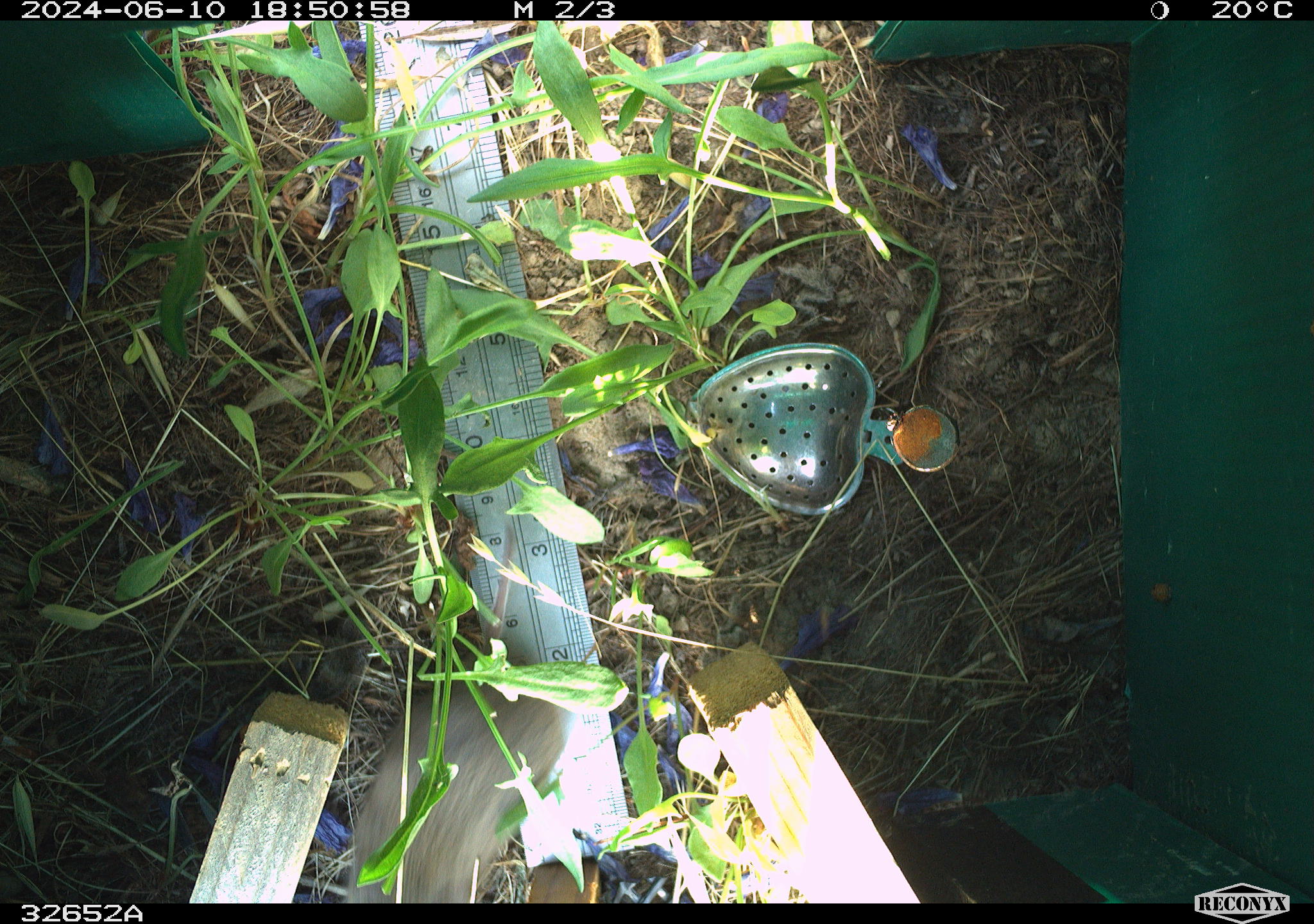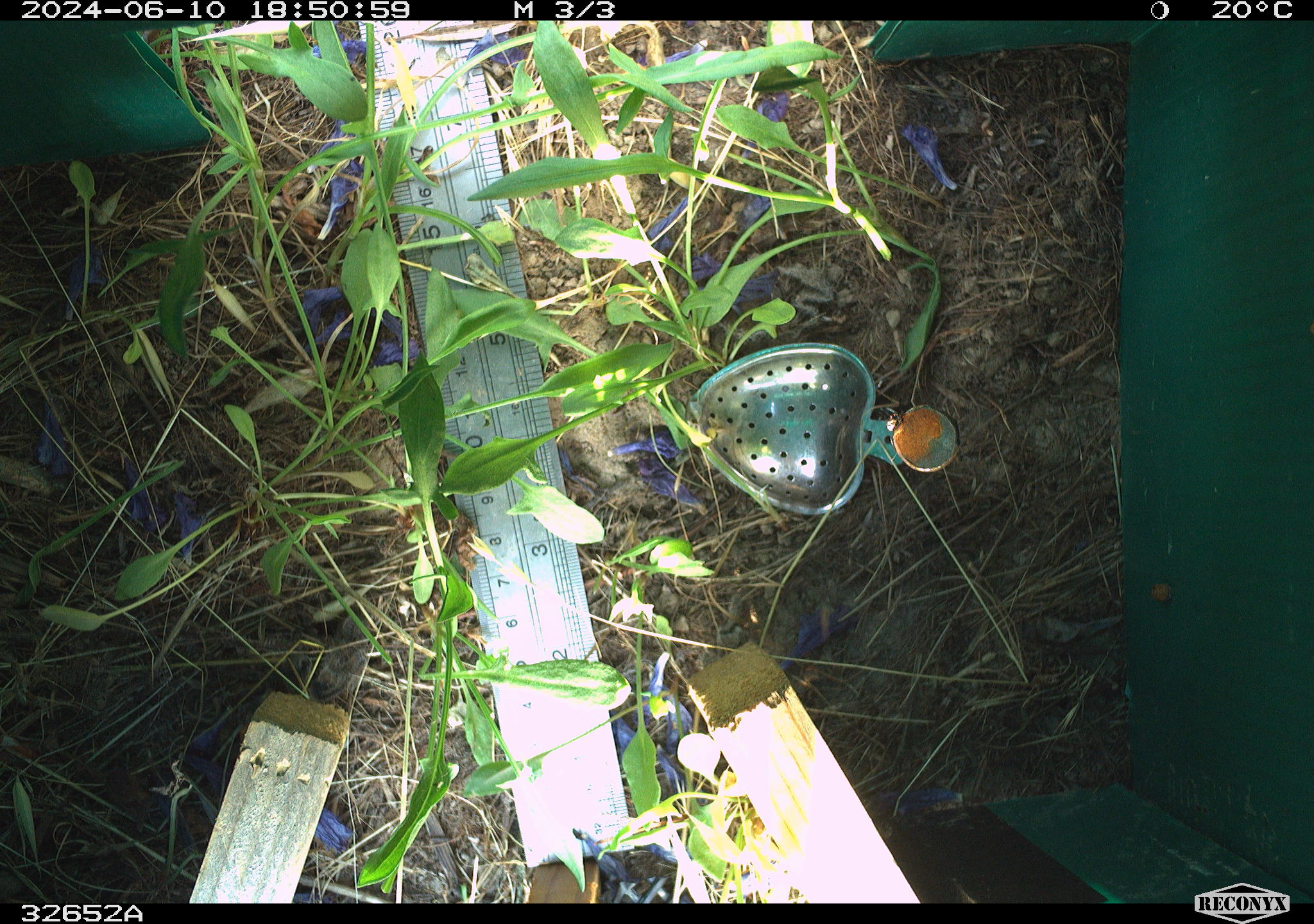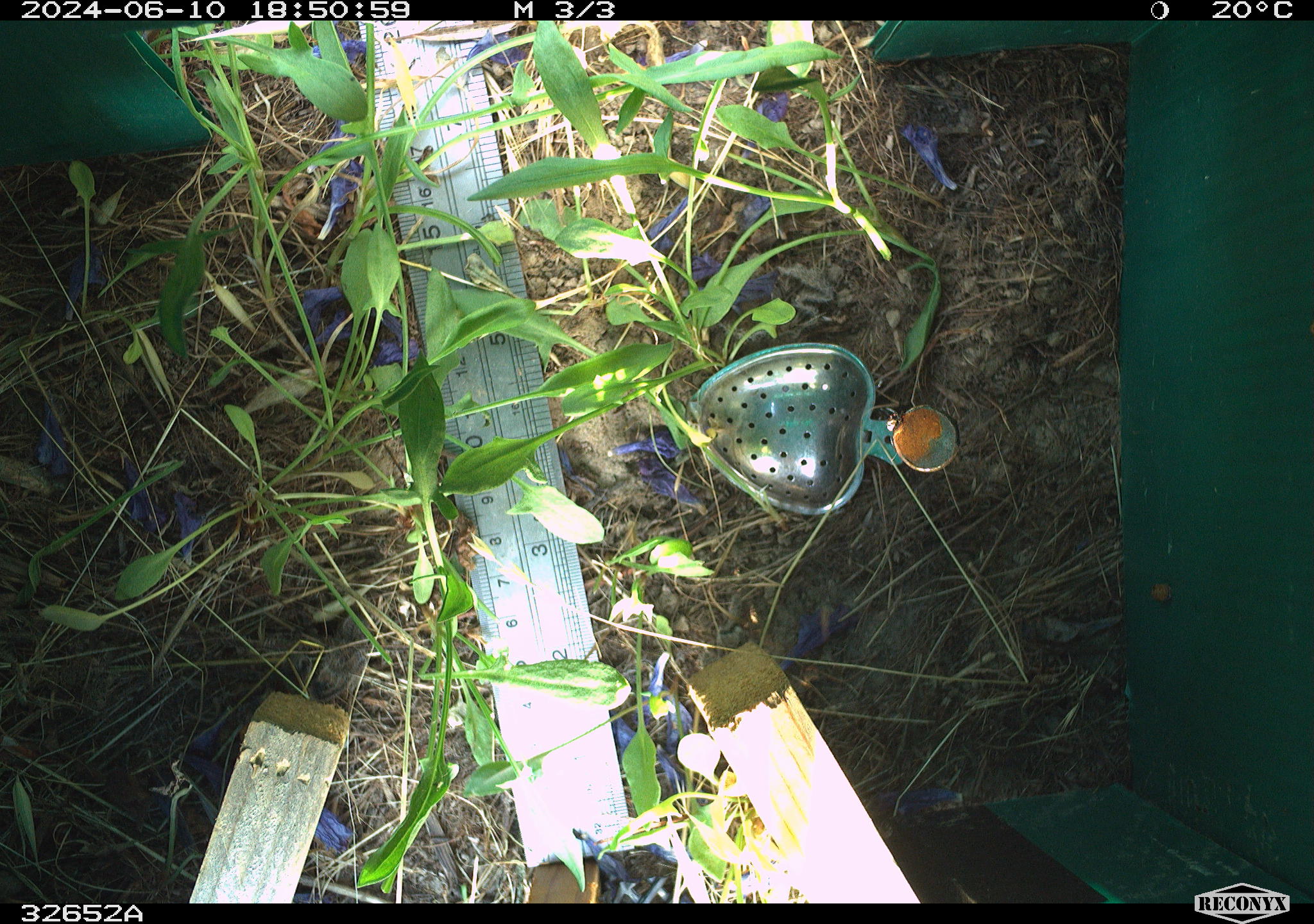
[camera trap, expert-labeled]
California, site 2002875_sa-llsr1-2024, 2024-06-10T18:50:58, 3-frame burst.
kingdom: Animalia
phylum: Chordata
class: Mammalia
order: Rodentia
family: Cricetidae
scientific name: Arvicolinae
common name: voles, lemmings, and muskrats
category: arvicolinae subfamily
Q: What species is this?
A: Arvicolinae subfamily (voles, lemmings, and muskrats) (Arvicolinae).